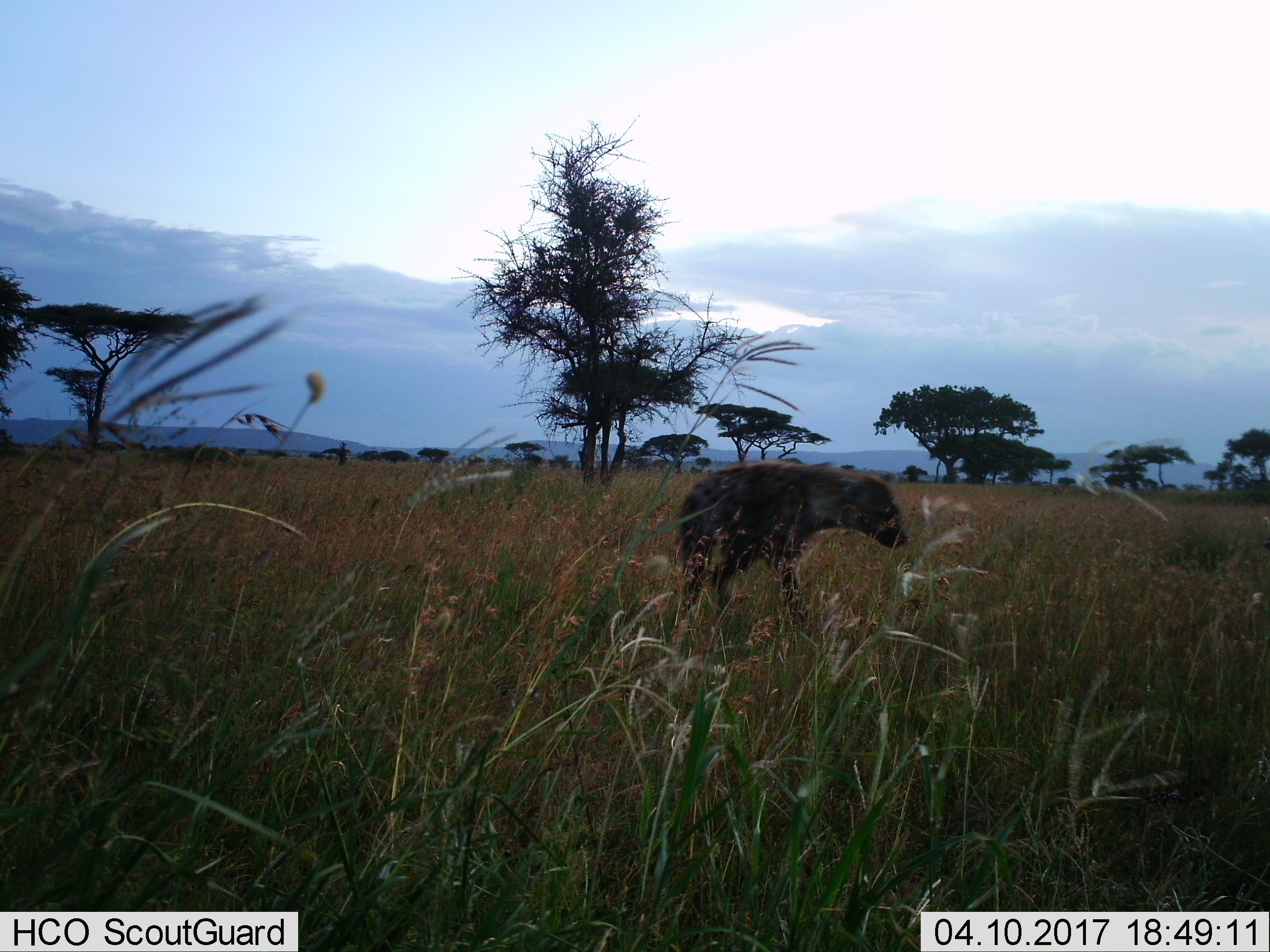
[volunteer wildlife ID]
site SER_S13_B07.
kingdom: Animalia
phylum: Chordata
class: Mammalia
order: Carnivora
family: Hyaenidae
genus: Crocuta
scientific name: Crocuta crocuta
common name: spotted hyena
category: hyenaspotted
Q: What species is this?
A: Hyenaspotted (spotted hyena) (Crocuta crocuta).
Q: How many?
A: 1.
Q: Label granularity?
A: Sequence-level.